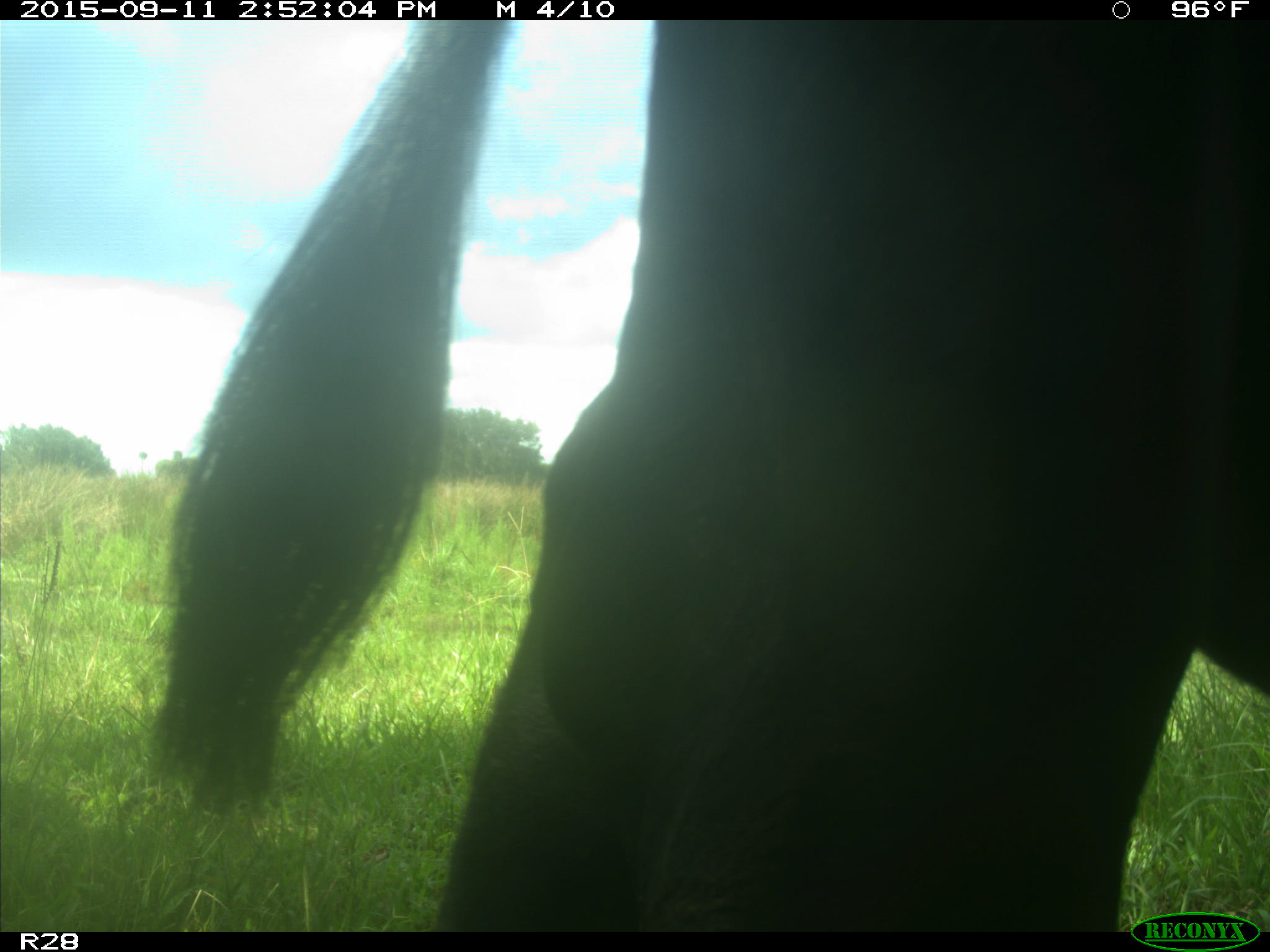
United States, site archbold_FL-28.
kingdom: Animalia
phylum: Chordata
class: Mammalia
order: Artiodactyla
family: Bovidae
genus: Bos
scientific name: Bos taurus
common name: domestic cow